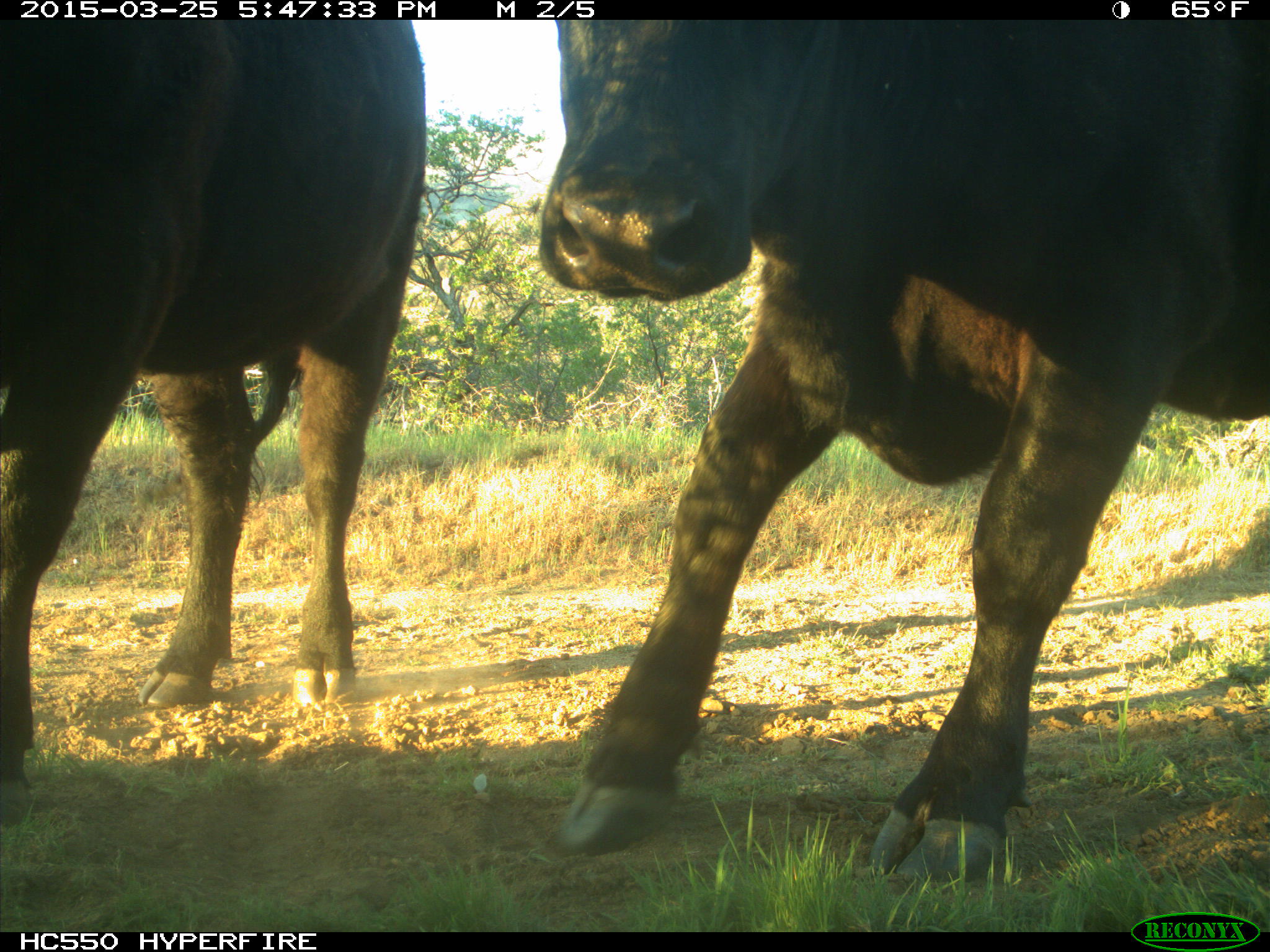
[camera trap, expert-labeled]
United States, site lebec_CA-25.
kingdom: Animalia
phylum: Chordata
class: Mammalia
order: Artiodactyla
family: Bovidae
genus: Bos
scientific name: Bos taurus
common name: domestic cow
Bos taurus (domestic cow).